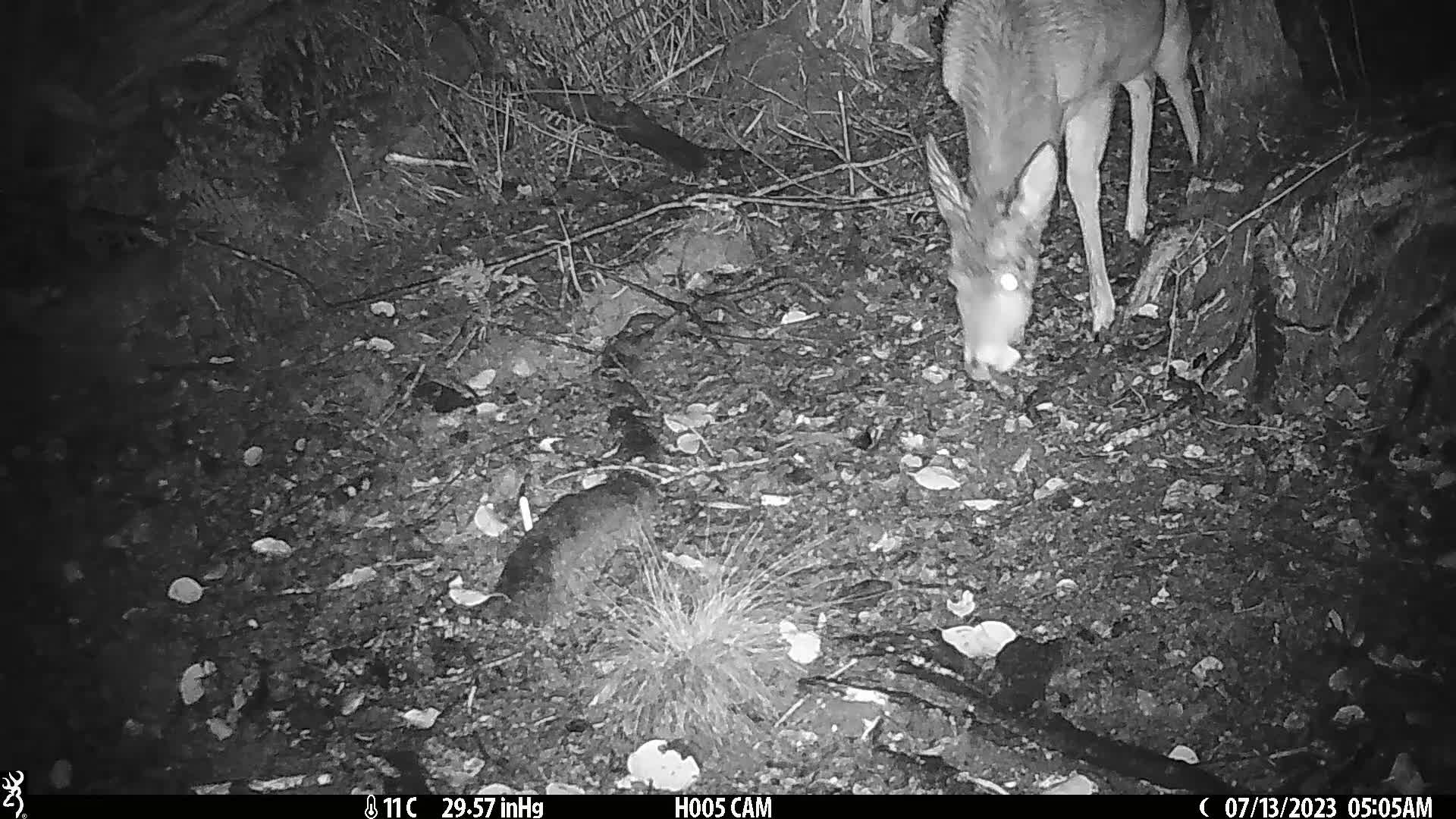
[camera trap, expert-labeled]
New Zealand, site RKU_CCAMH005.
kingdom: Animalia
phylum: Chordata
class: Mammalia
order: Artiodactyla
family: Cervidae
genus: Odocoileus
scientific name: Odocoileus virginianus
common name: white-tailed deer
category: white tailed deer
White tailed deer (white-tailed deer) (Odocoileus virginianus).